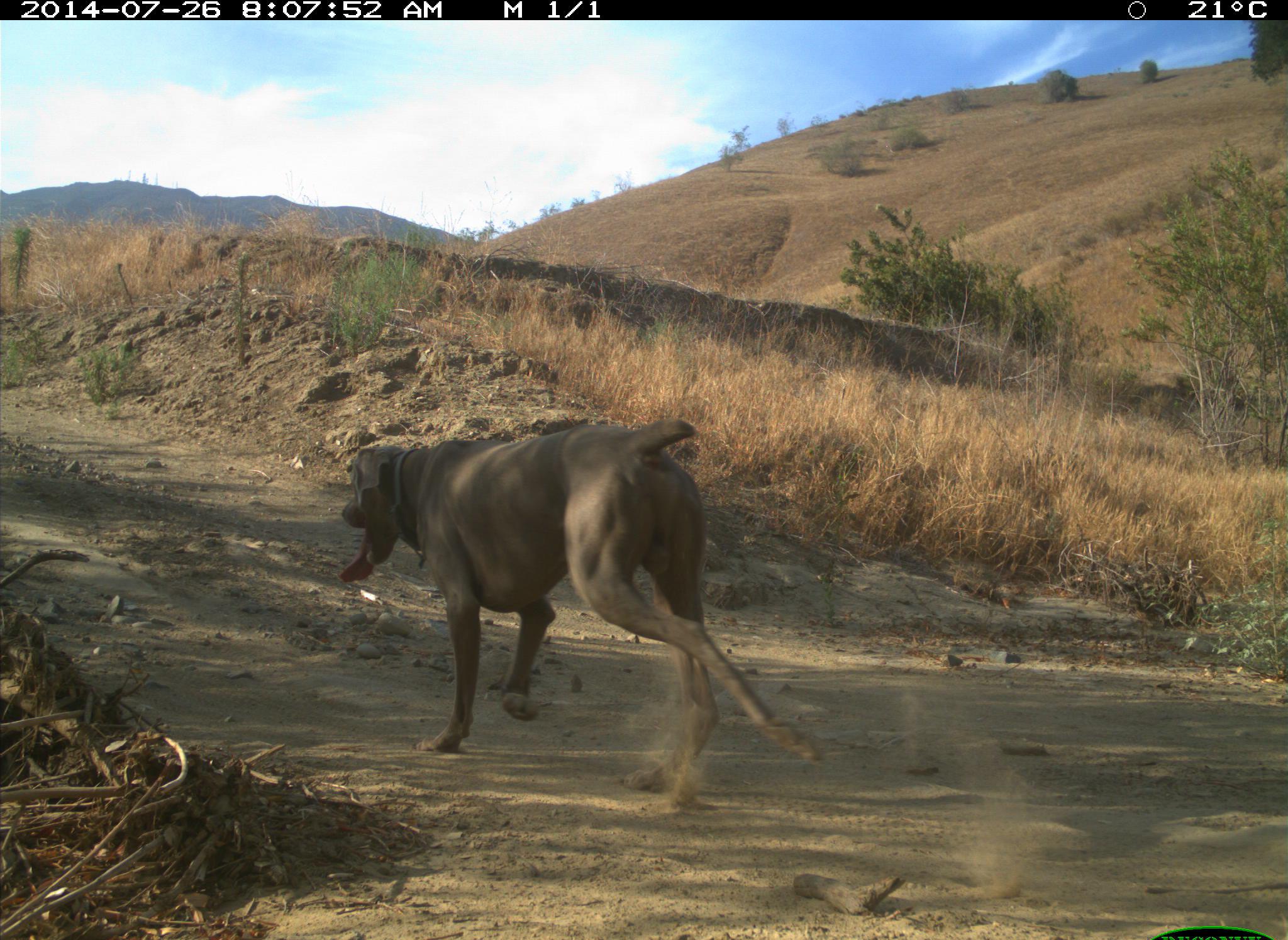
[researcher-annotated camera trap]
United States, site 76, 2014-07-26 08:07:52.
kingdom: Animalia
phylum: Chordata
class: Mammalia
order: Carnivora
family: Canidae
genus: Canis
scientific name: Canis familiaris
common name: domestic dog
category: dog